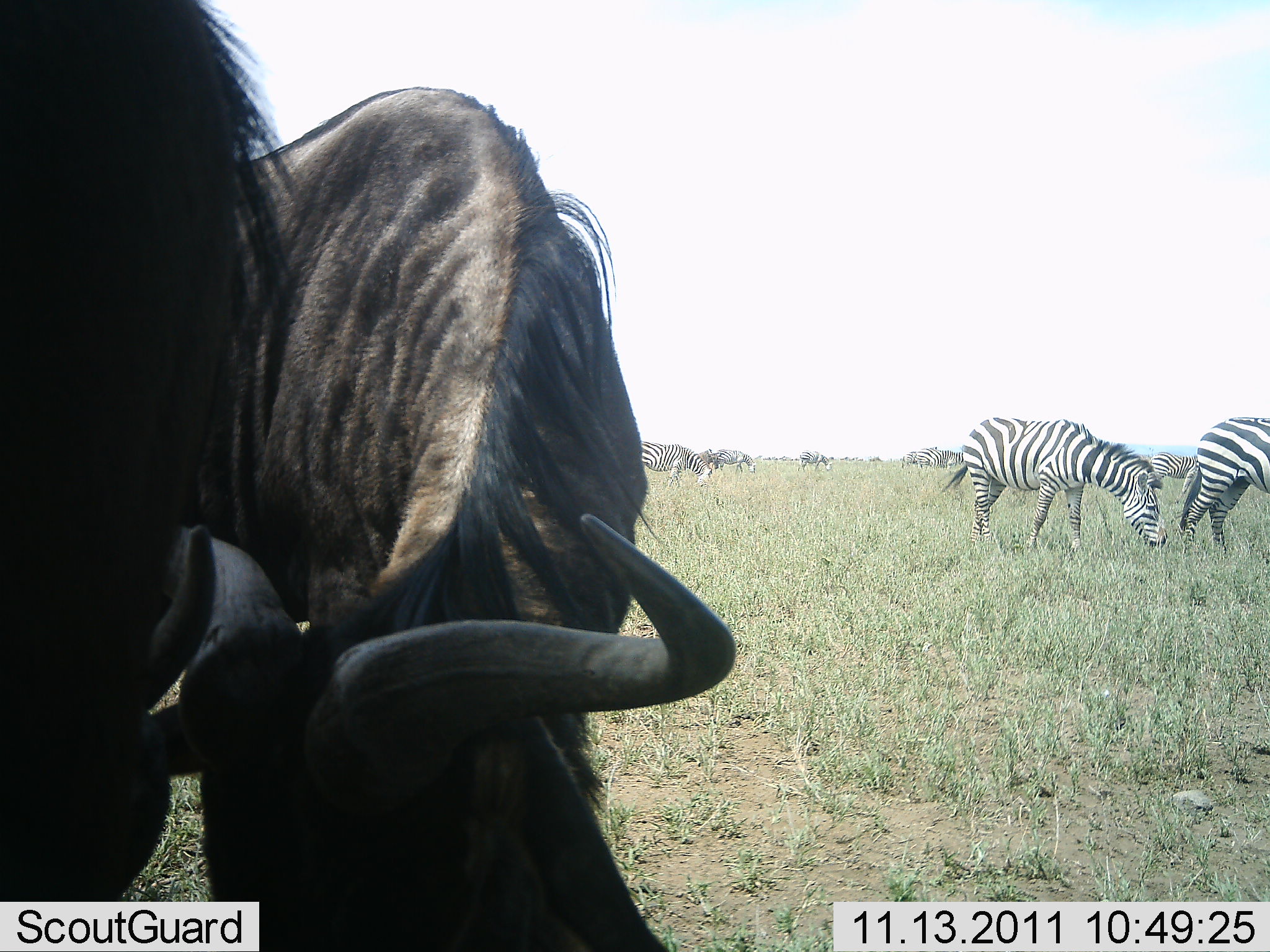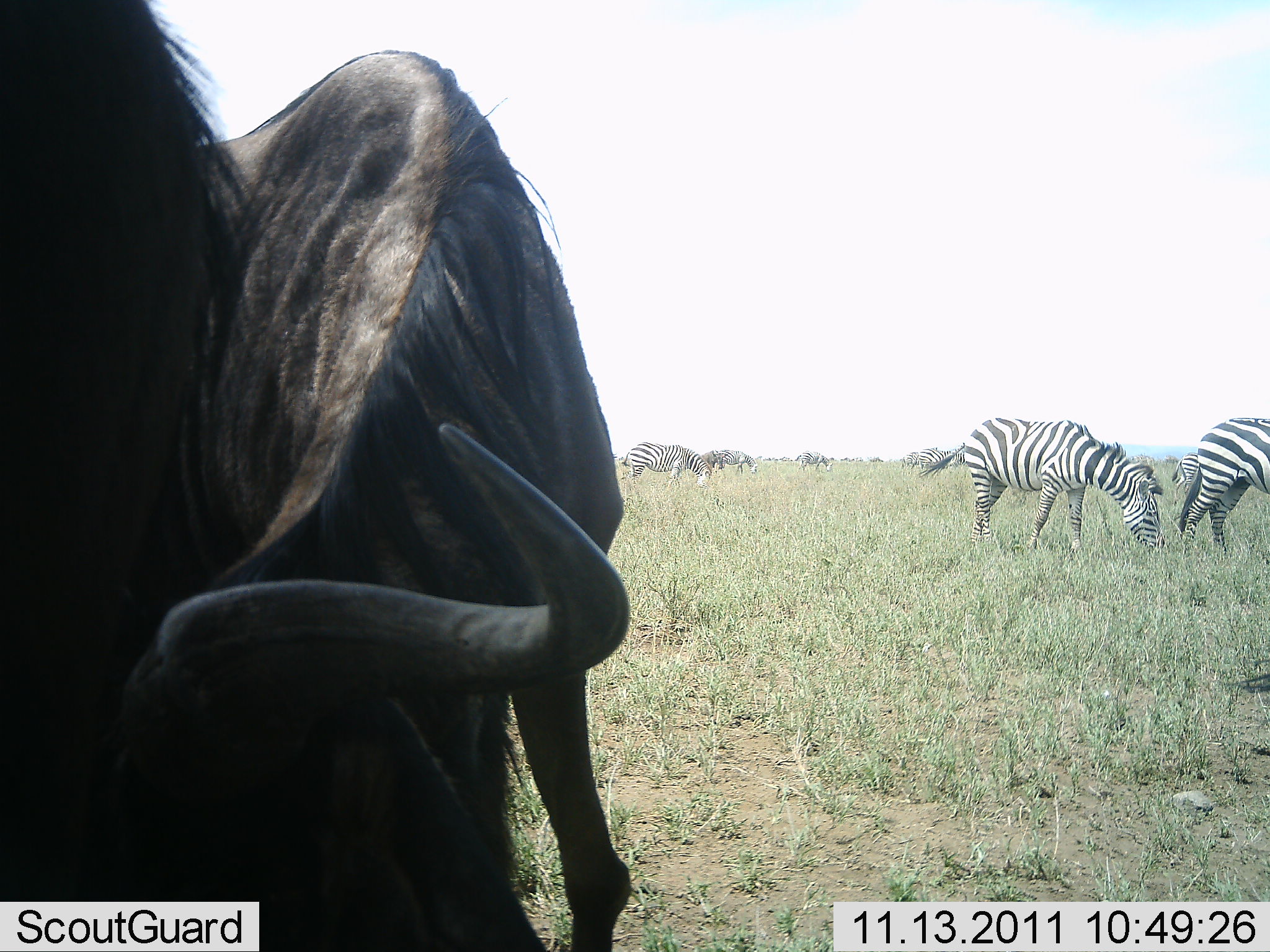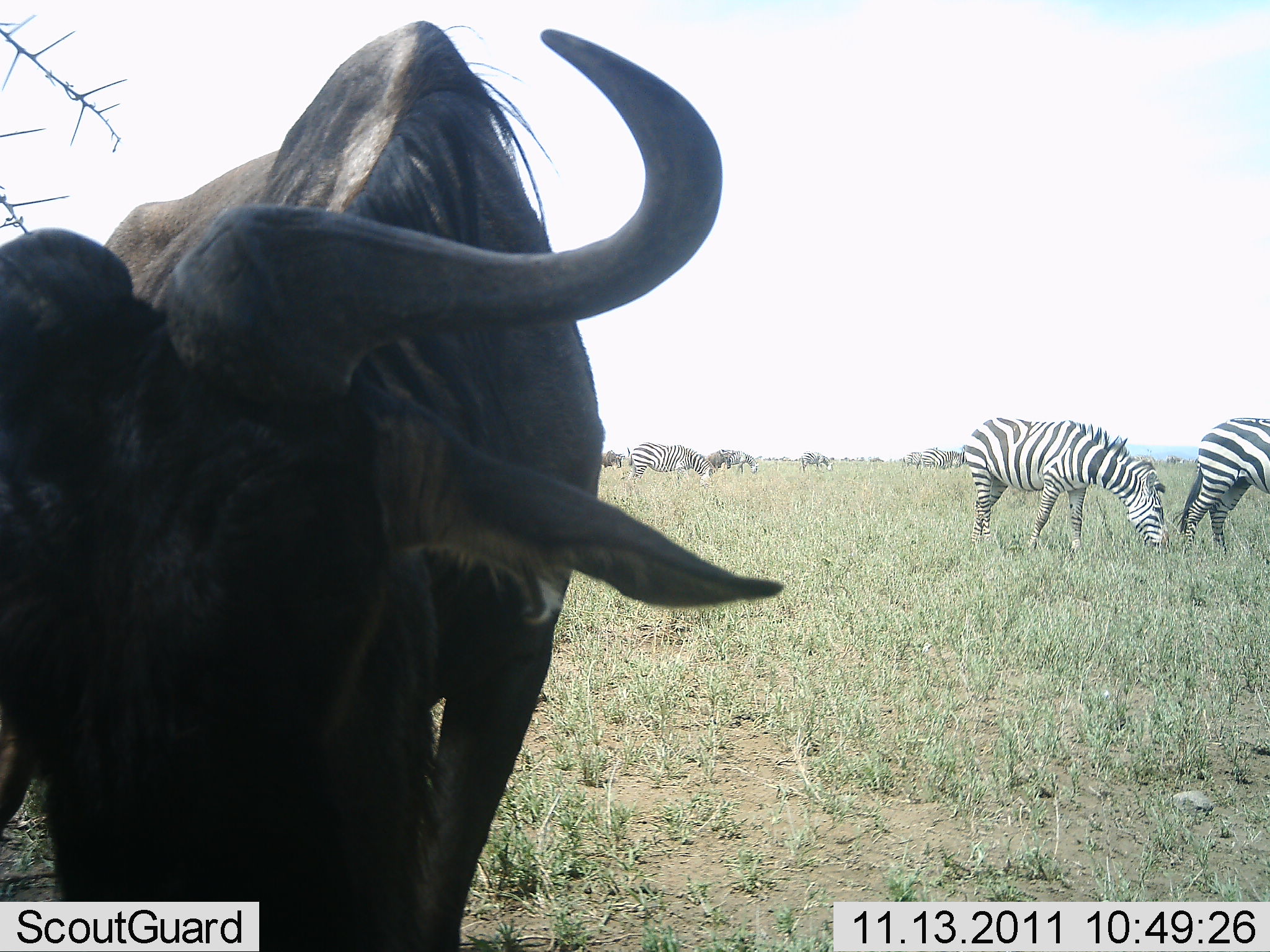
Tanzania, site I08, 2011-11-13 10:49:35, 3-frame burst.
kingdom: Animalia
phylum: Chordata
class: Mammalia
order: Artiodactyla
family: Bovidae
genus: Connochaetes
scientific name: Connochaetes taurinus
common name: blue wildebeest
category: wildebeest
Wildebeest (blue wildebeest) (Connochaetes taurinus), count 2. Behavior (volunteer vote fractions): standing 42%, resting 0%, moving 8%, interacting 50%. Young present (vote fraction): 0%. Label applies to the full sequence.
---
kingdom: Animalia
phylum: Chordata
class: Mammalia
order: Perissodactyla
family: Equidae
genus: Equus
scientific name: Equus quagga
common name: plains zebra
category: zebra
Zebra (plains zebra) (Equus quagga), count 5. Behavior (volunteer vote fractions): standing 54%, resting 0%, moving 31%, interacting 0%. Young present (vote fraction): 0%. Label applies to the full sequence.